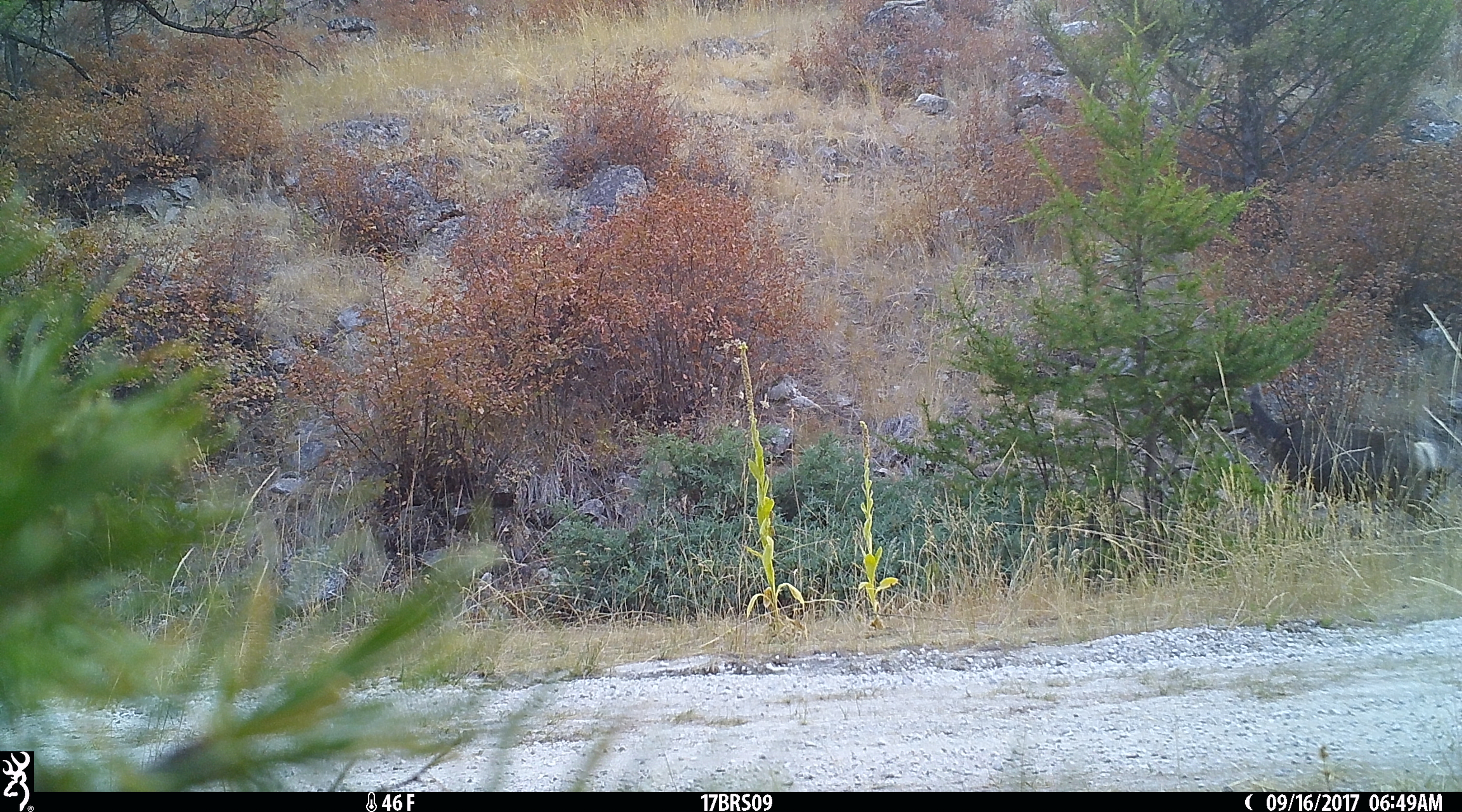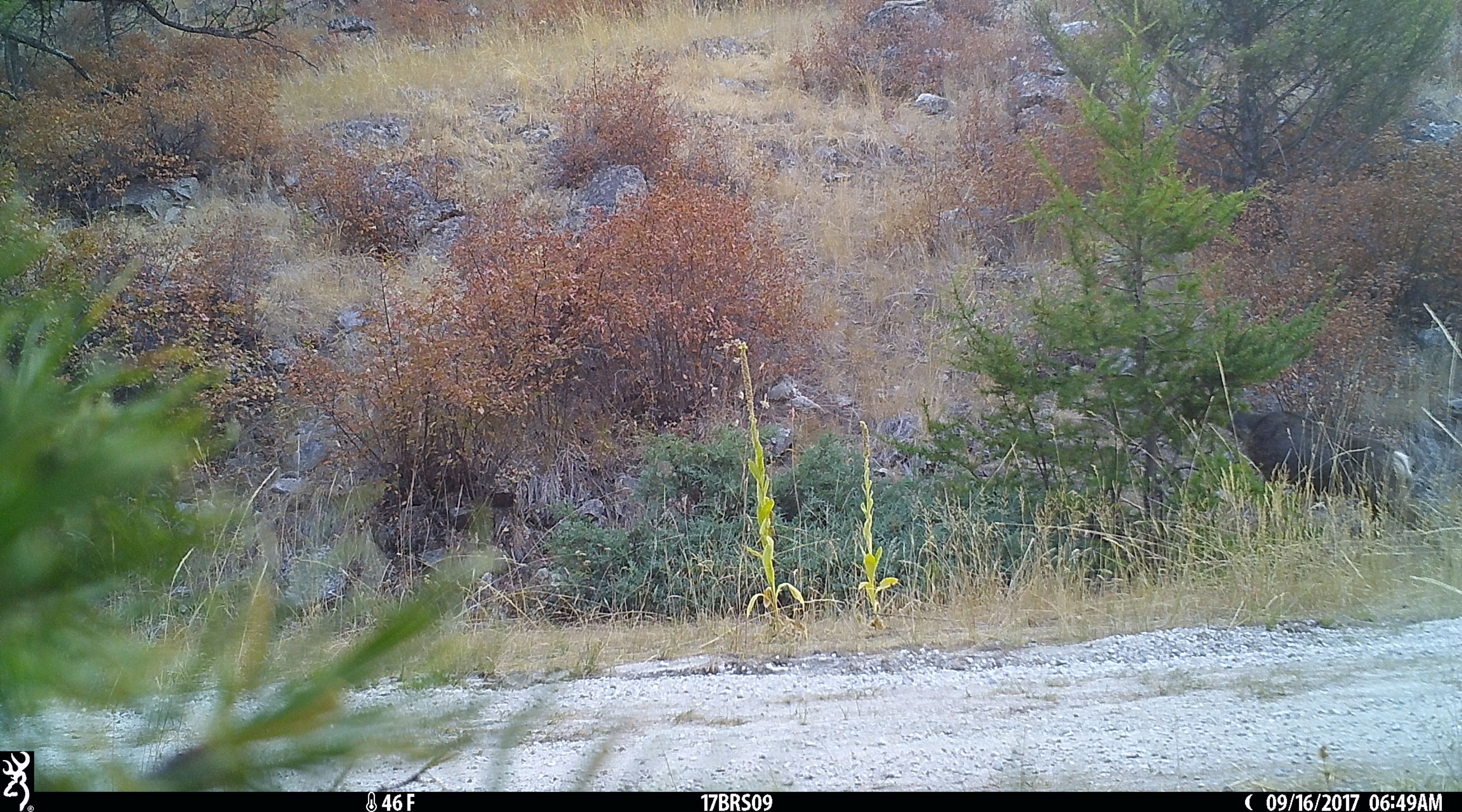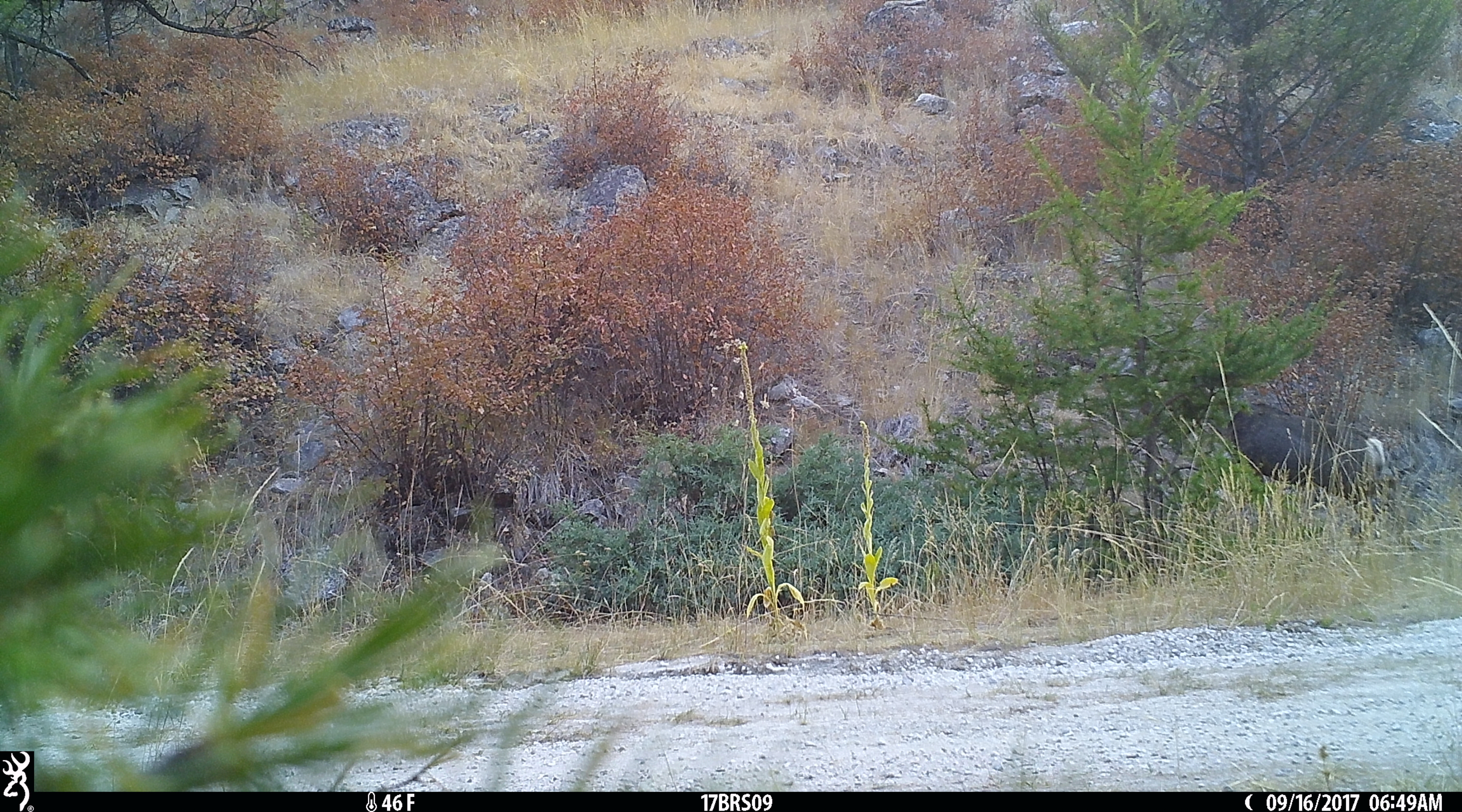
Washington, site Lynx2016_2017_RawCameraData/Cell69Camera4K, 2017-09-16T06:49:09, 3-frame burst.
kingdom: Animalia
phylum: Chordata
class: Mammalia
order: Artiodactyla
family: Cervidae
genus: Odocoileus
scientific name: Odocoileus hemionus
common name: mule deer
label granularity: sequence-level